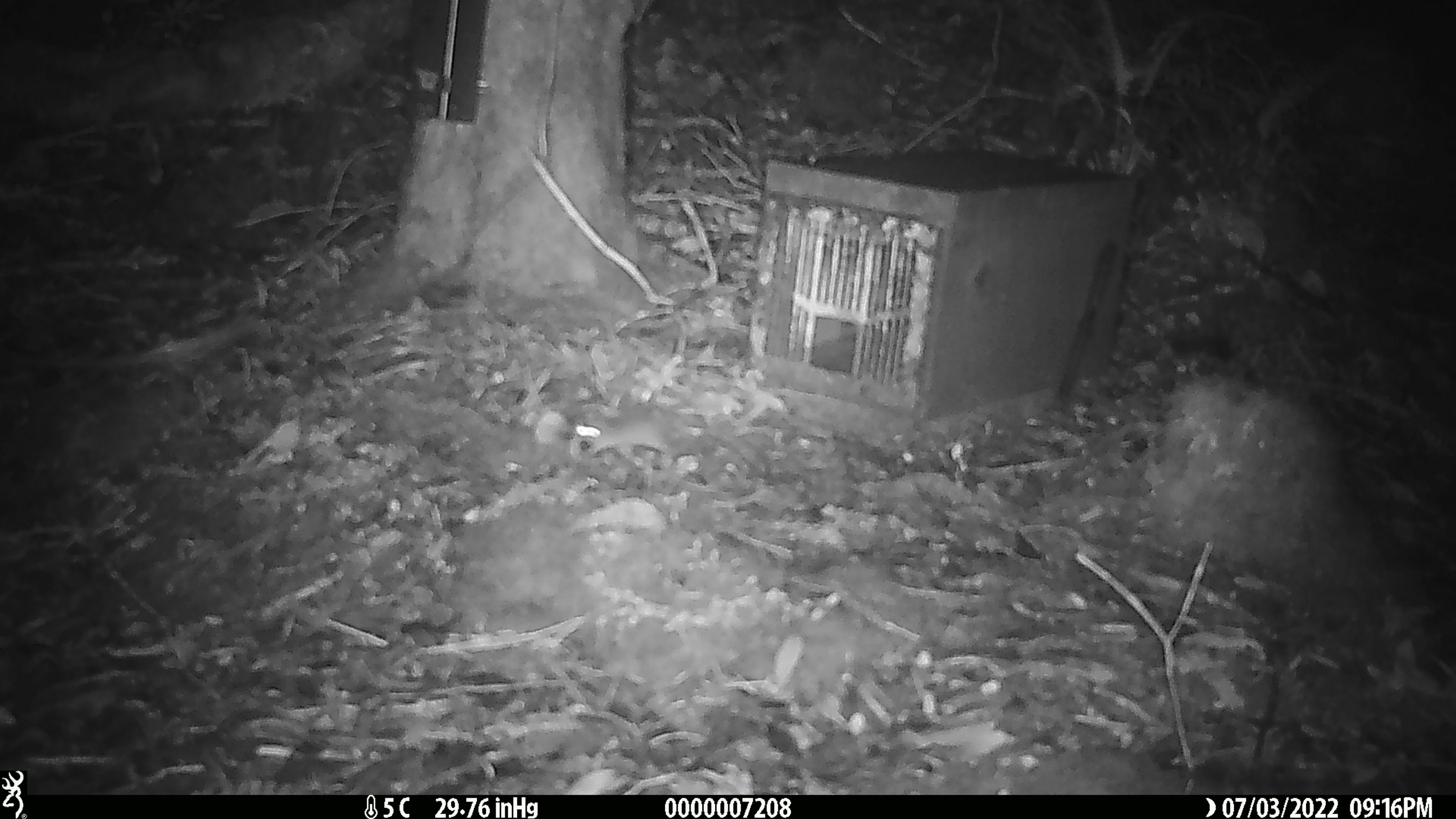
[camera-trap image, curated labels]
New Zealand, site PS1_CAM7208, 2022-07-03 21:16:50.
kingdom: Animalia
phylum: Chordata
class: Mammalia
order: Rodentia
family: Muridae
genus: Mus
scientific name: Mus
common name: mouse